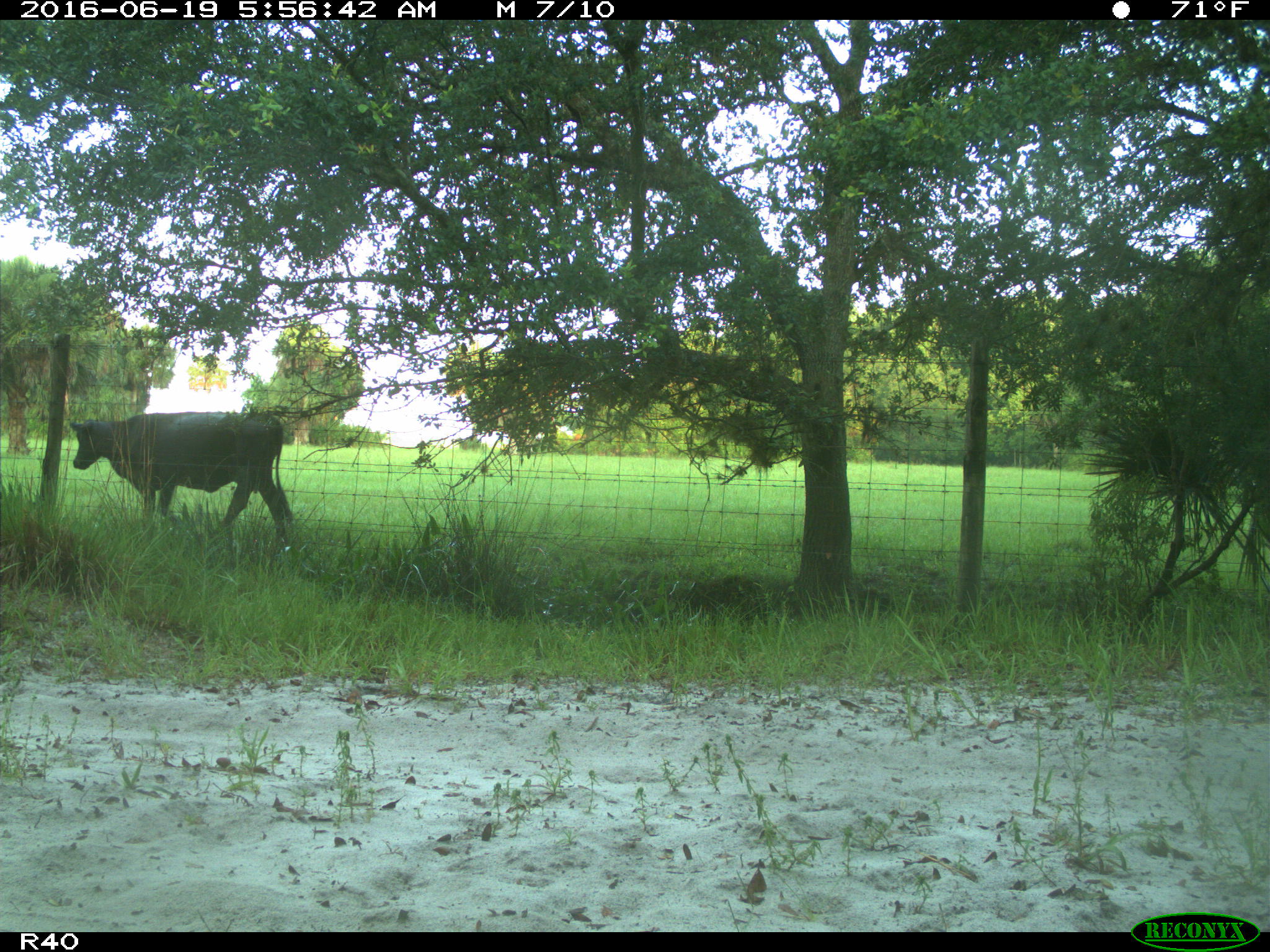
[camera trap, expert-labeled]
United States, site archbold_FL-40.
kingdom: Animalia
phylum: Chordata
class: Mammalia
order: Artiodactyla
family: Bovidae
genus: Bos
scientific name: Bos taurus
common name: domestic cow